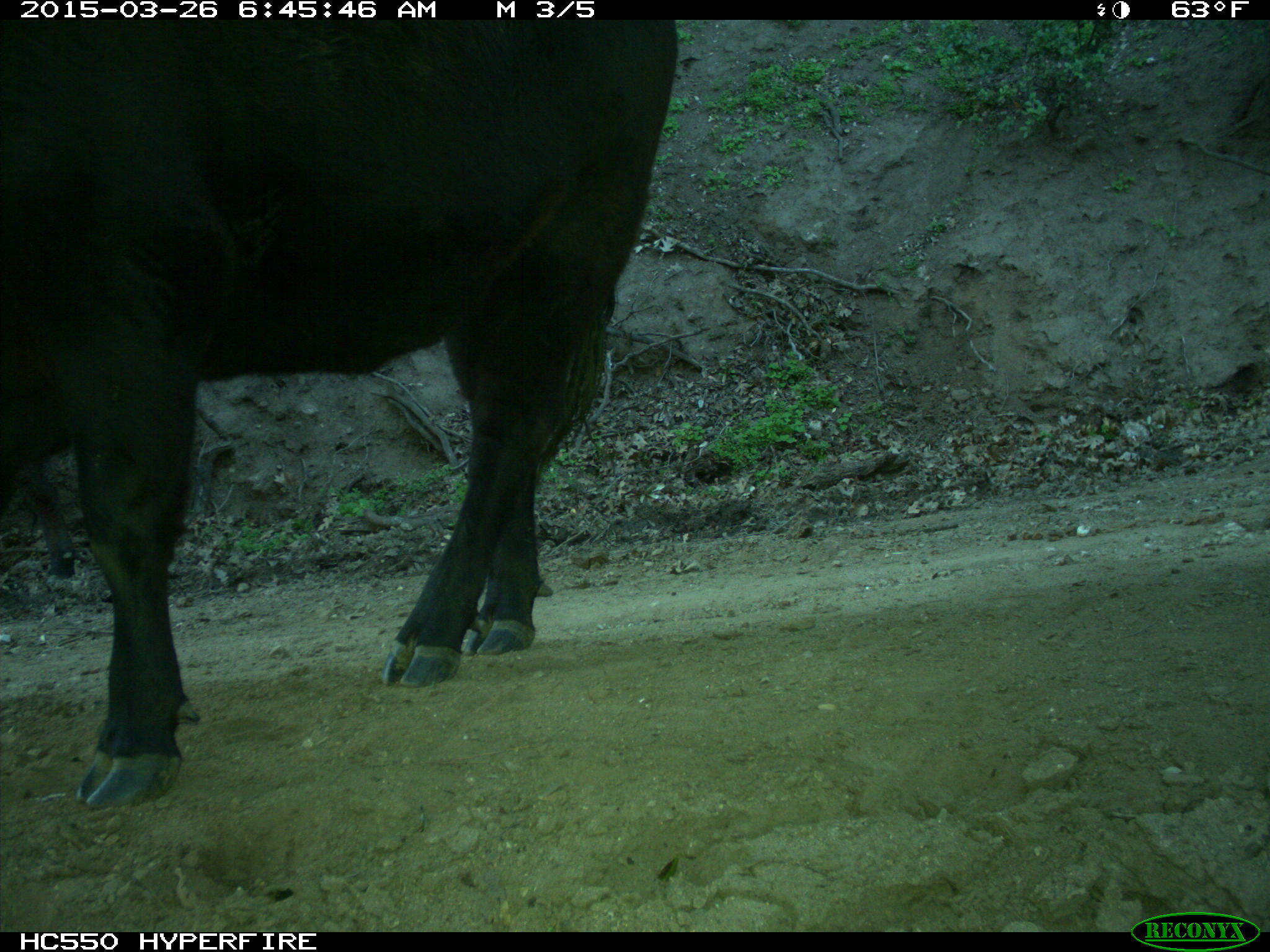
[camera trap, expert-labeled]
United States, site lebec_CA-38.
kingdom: Animalia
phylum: Chordata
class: Mammalia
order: Artiodactyla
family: Bovidae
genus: Bos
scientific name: Bos taurus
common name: domestic cow